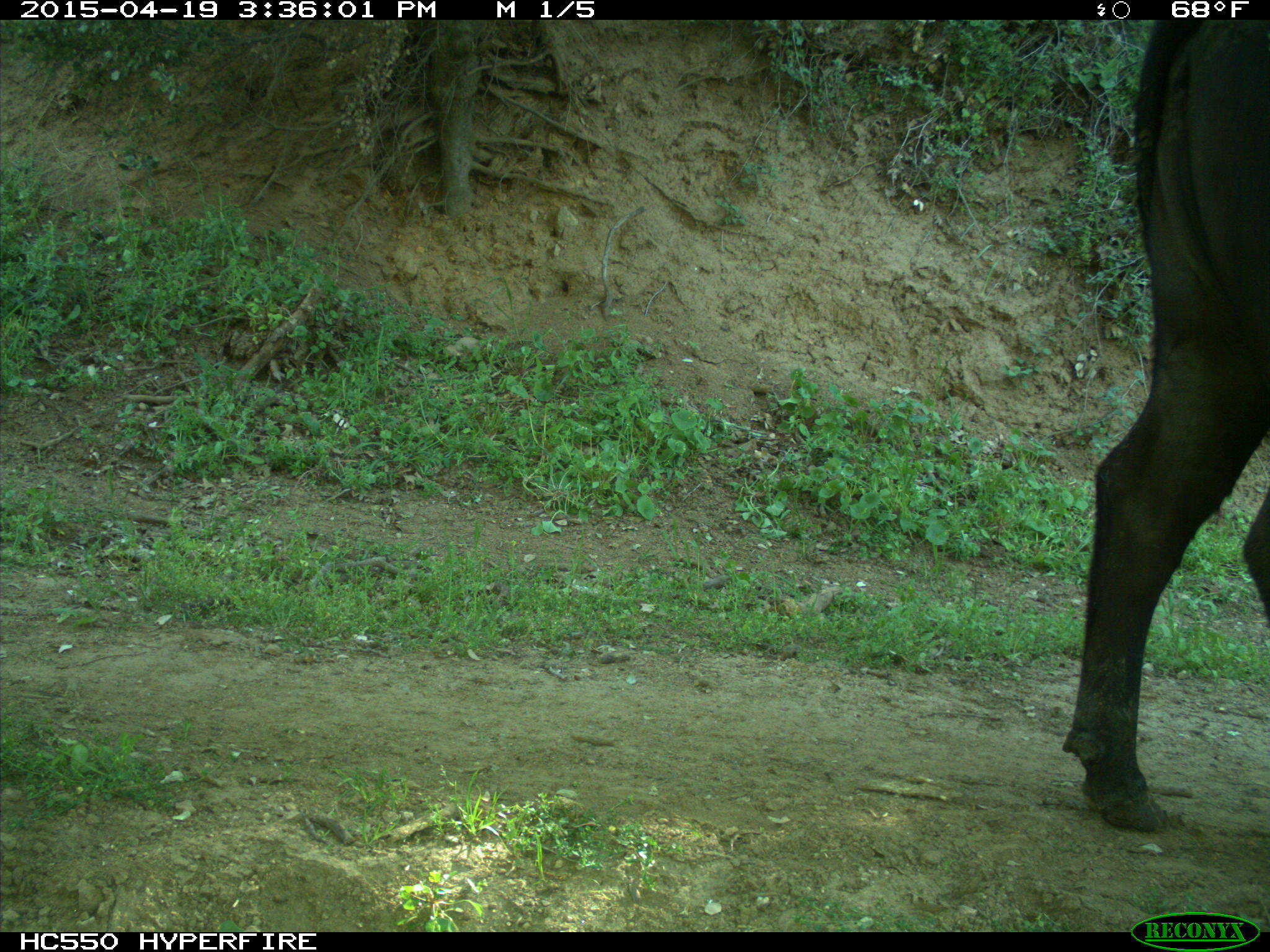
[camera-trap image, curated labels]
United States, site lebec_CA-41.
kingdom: Animalia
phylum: Chordata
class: Mammalia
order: Artiodactyla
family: Bovidae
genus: Bos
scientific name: Bos taurus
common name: domestic cow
Bos taurus (domestic cow).